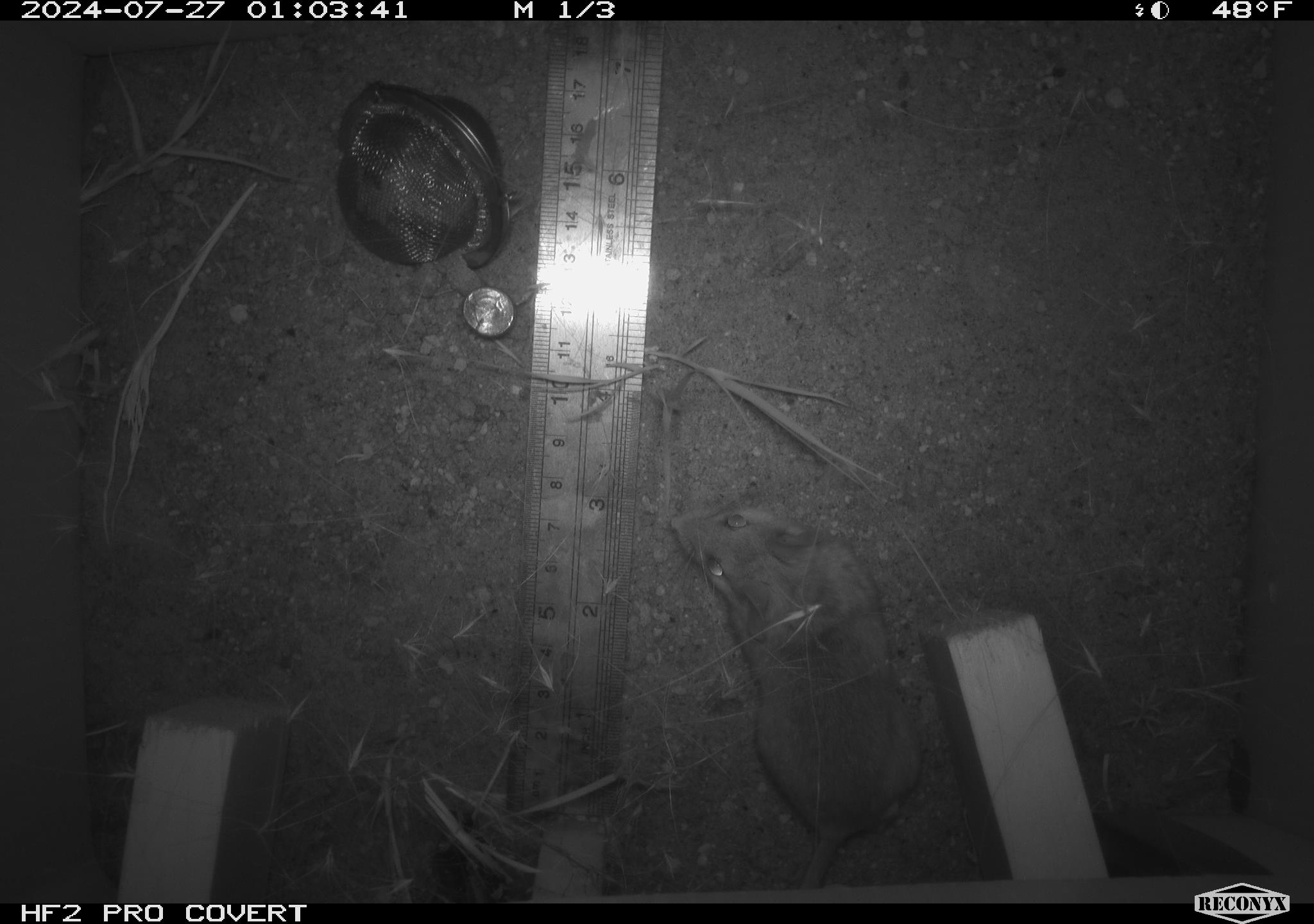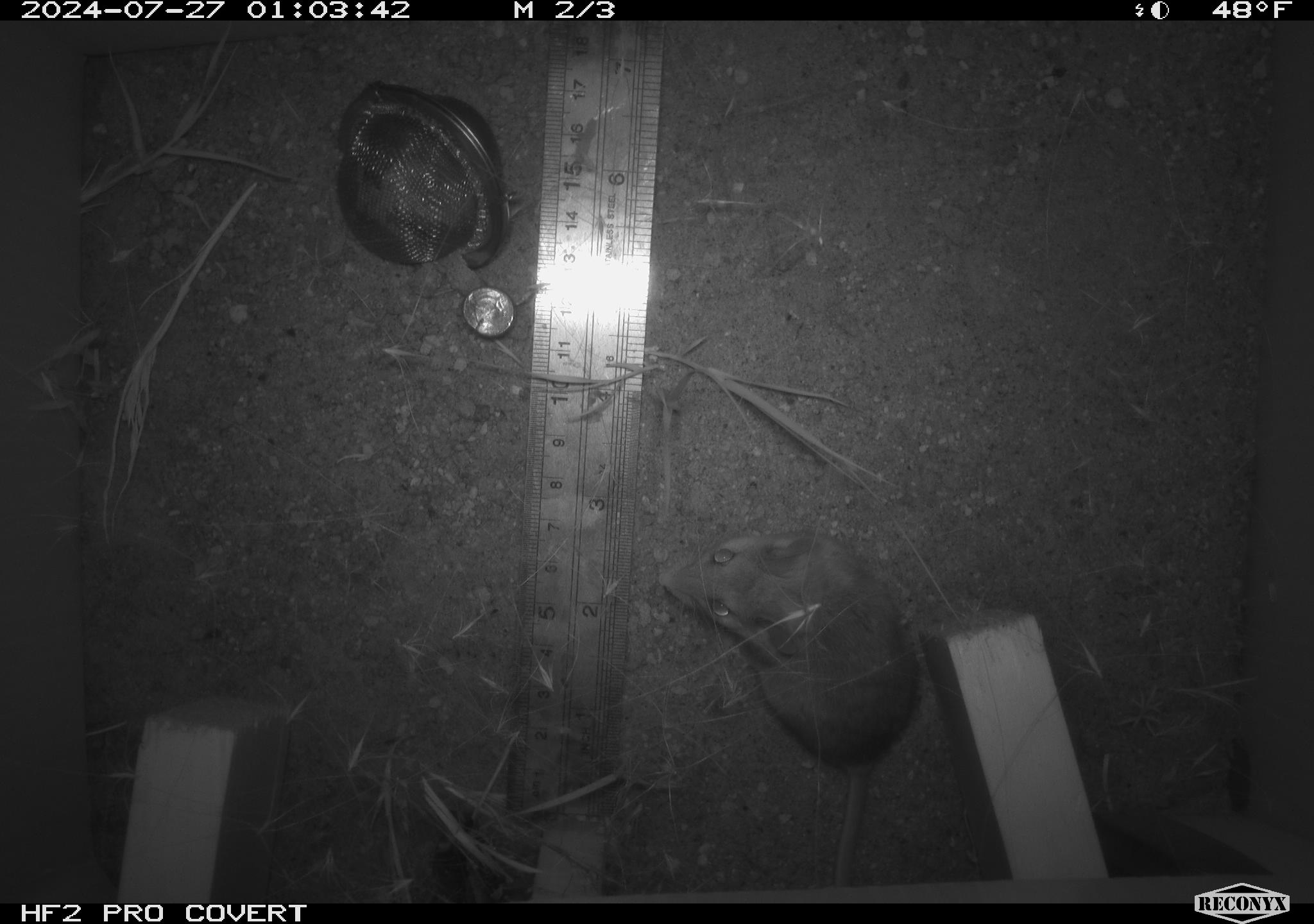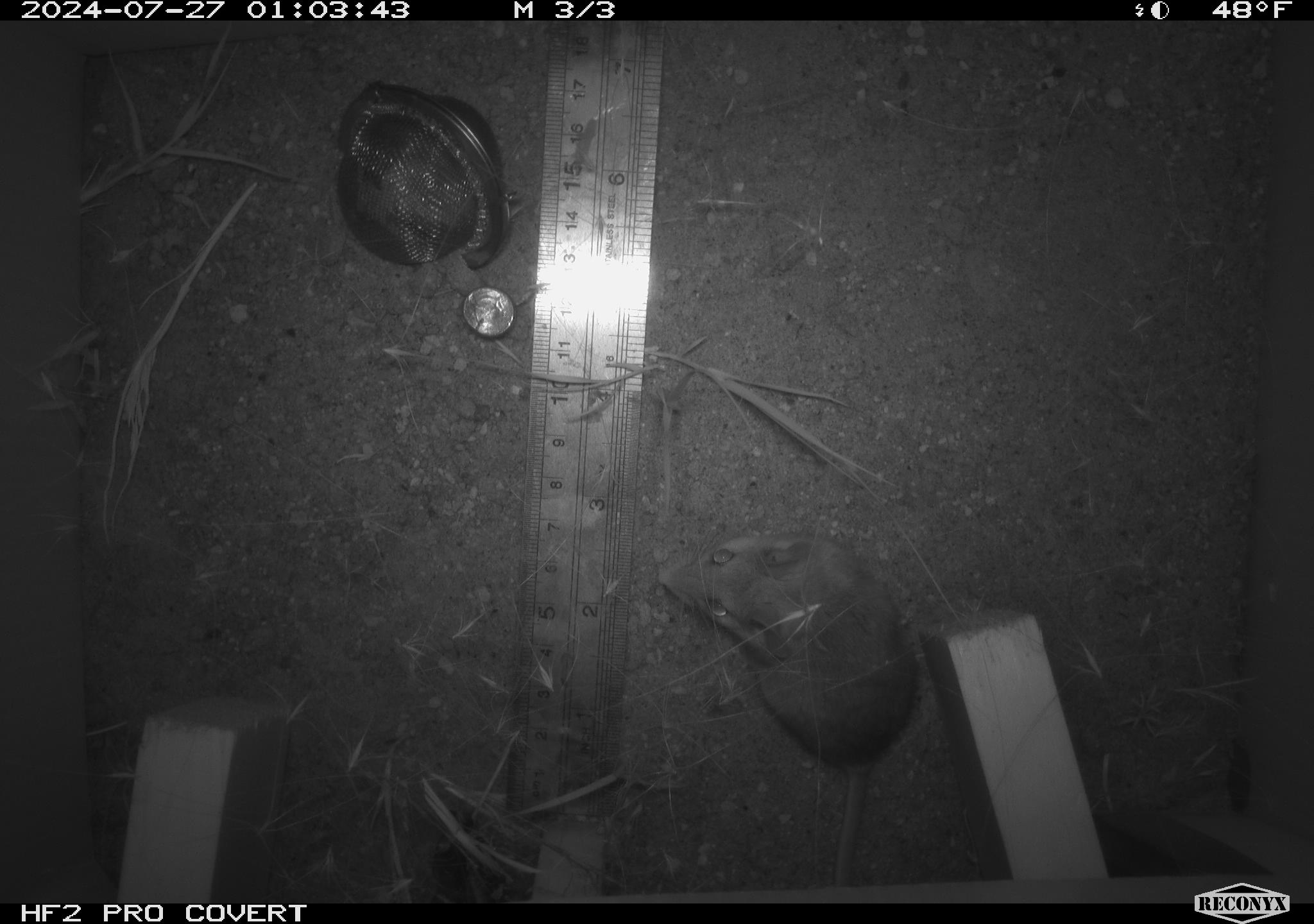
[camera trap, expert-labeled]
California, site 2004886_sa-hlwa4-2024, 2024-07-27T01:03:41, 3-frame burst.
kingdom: Animalia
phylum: Chordata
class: Mammalia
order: Rodentia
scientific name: Rodentia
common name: rodent